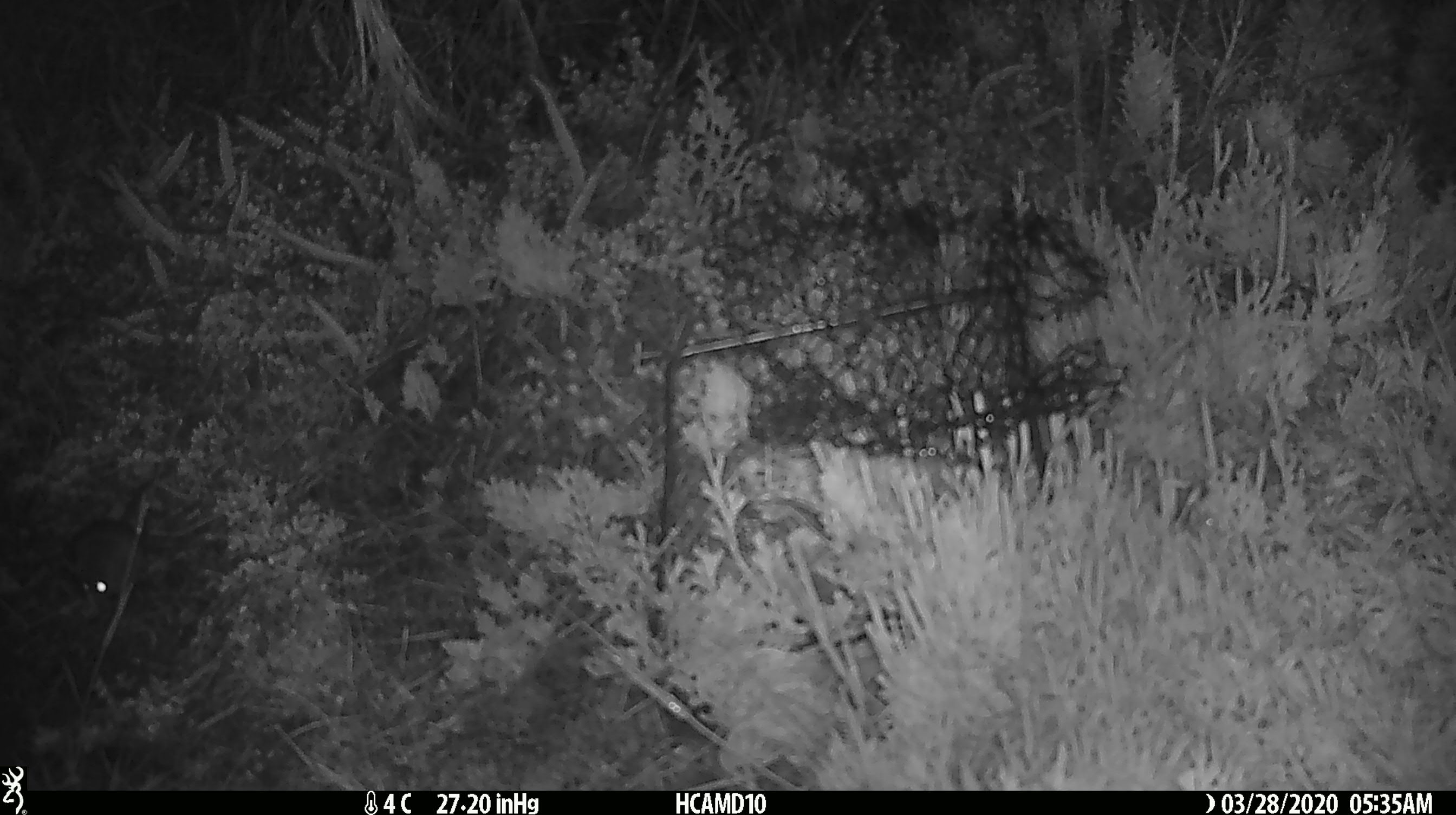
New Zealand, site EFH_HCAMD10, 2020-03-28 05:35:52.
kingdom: Animalia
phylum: Chordata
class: Mammalia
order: Rodentia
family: Muridae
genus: Mus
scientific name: Mus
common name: mouse